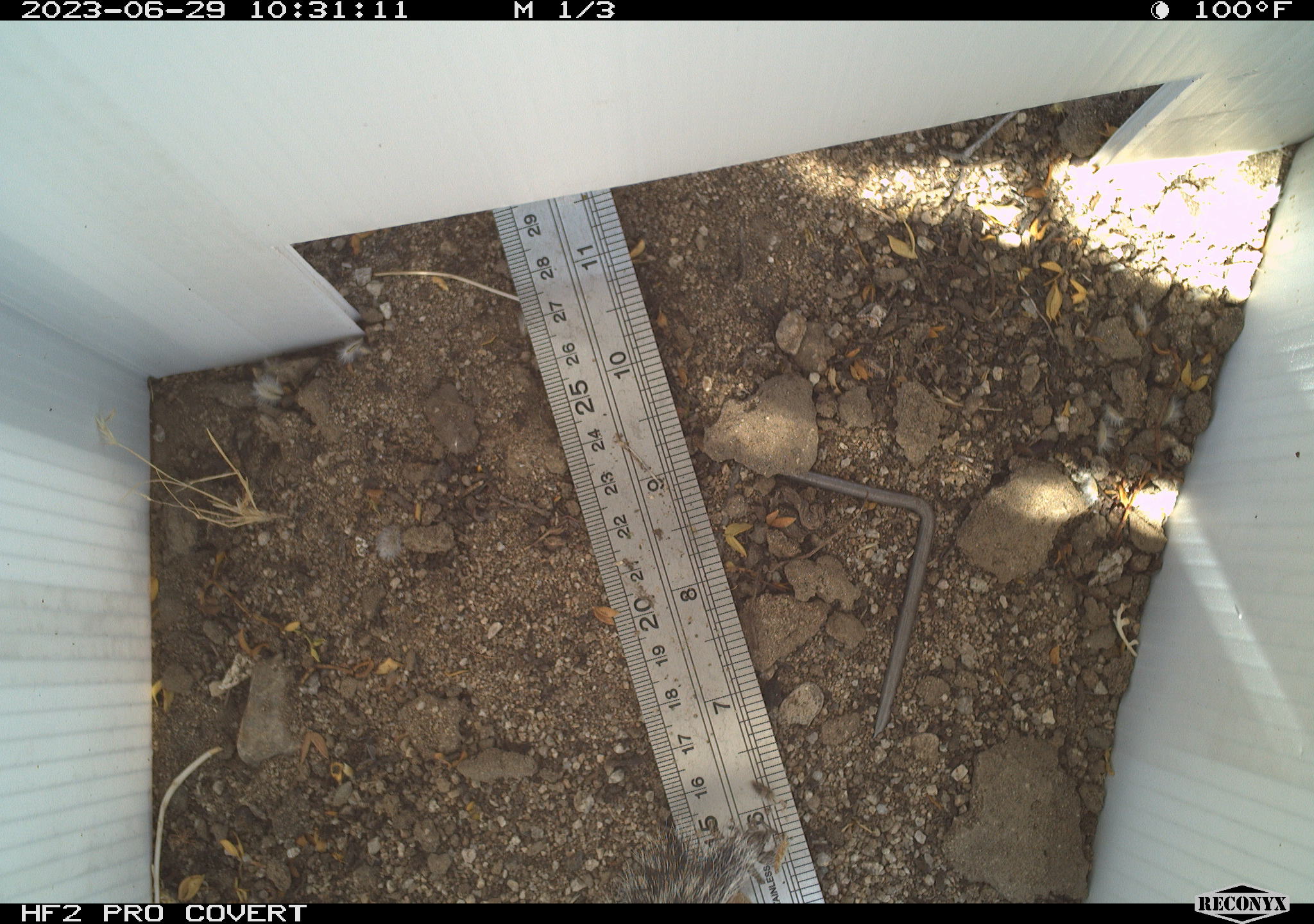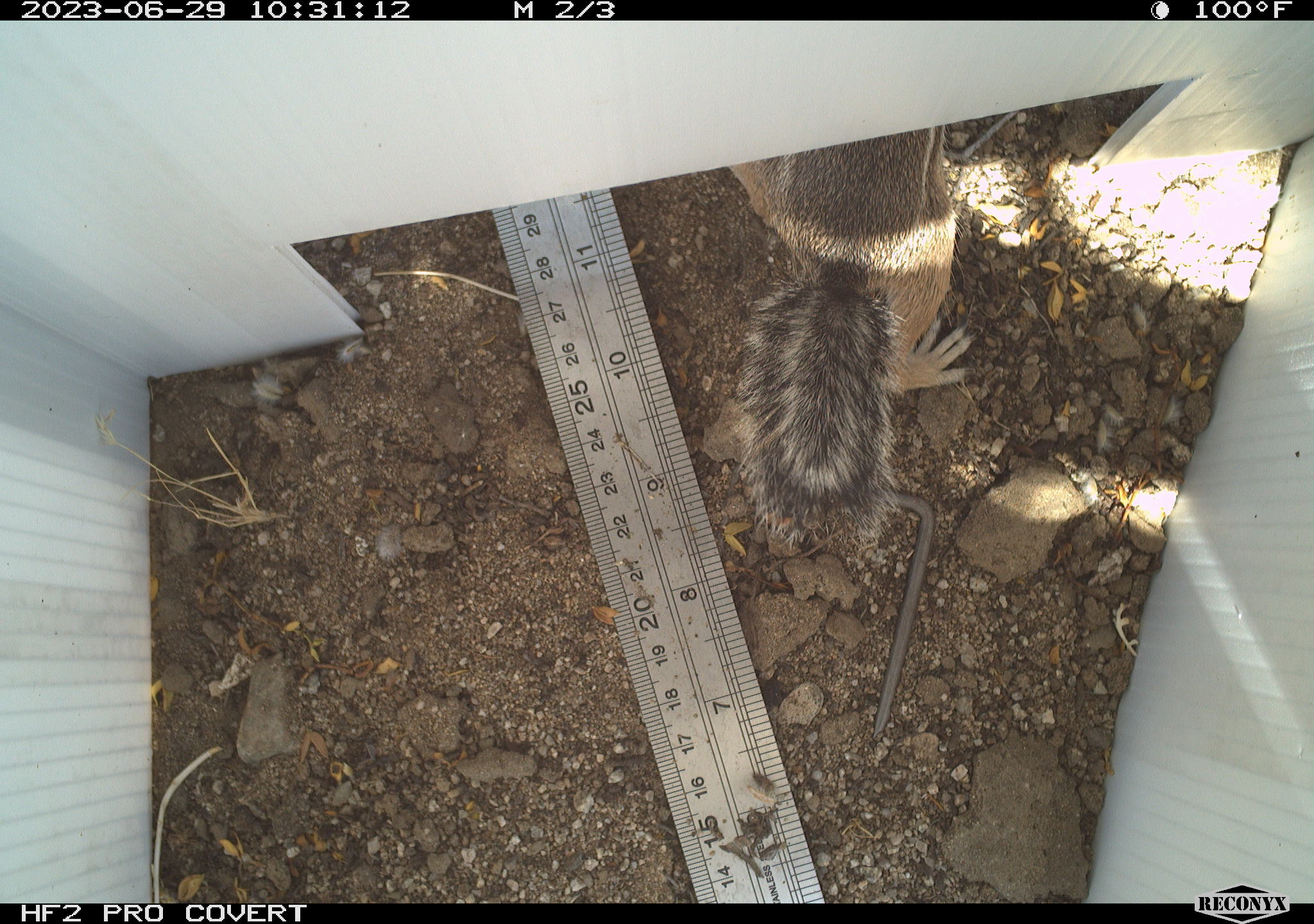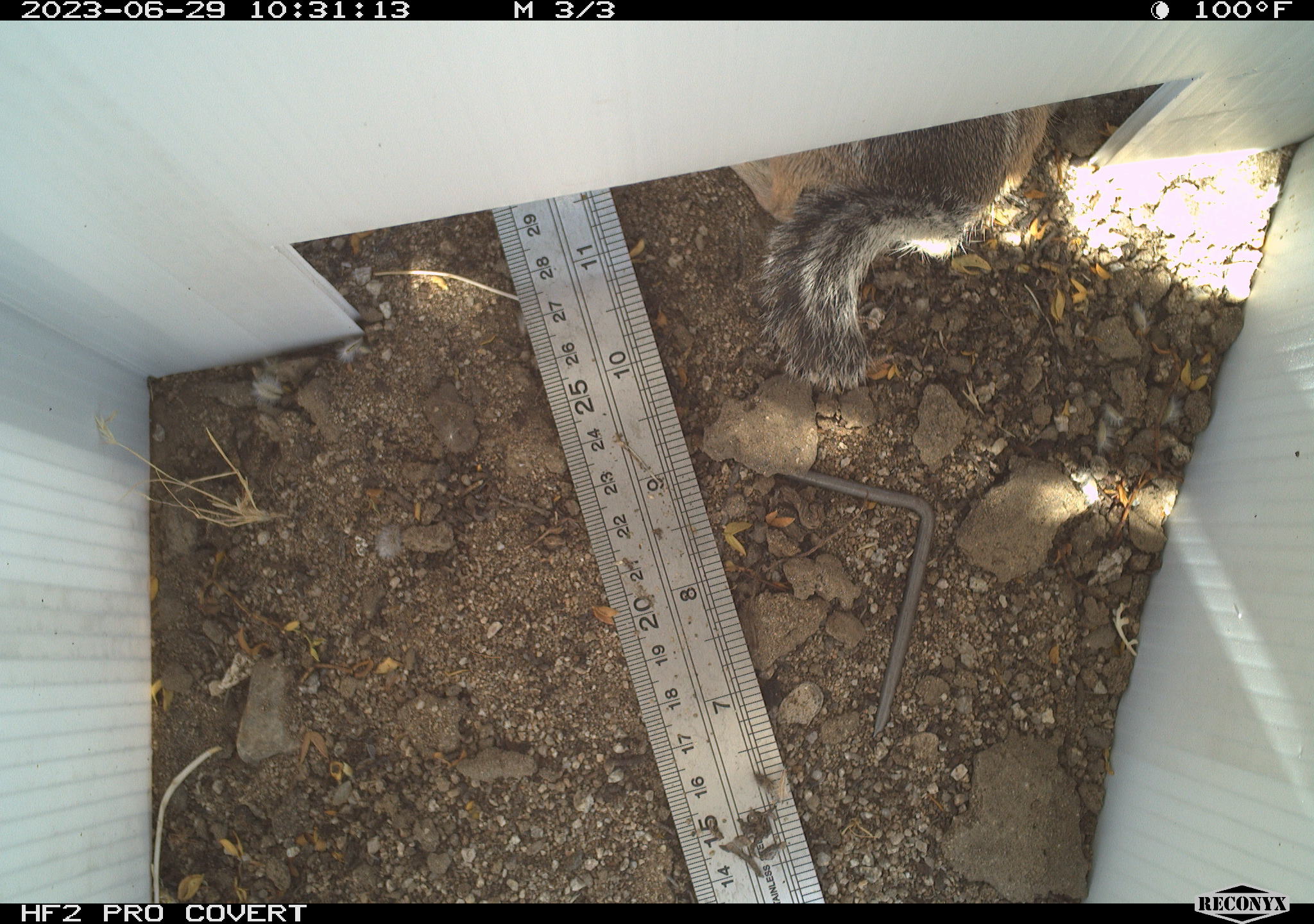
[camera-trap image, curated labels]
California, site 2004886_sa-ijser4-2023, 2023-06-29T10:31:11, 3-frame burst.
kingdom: Animalia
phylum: Chordata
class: Mammalia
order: Rodentia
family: Sciuridae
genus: Ammospermophilus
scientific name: Ammospermophilus leucurus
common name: white-tailed antelope squirrel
White-tailed antelope squirrel (Ammospermophilus leucurus).